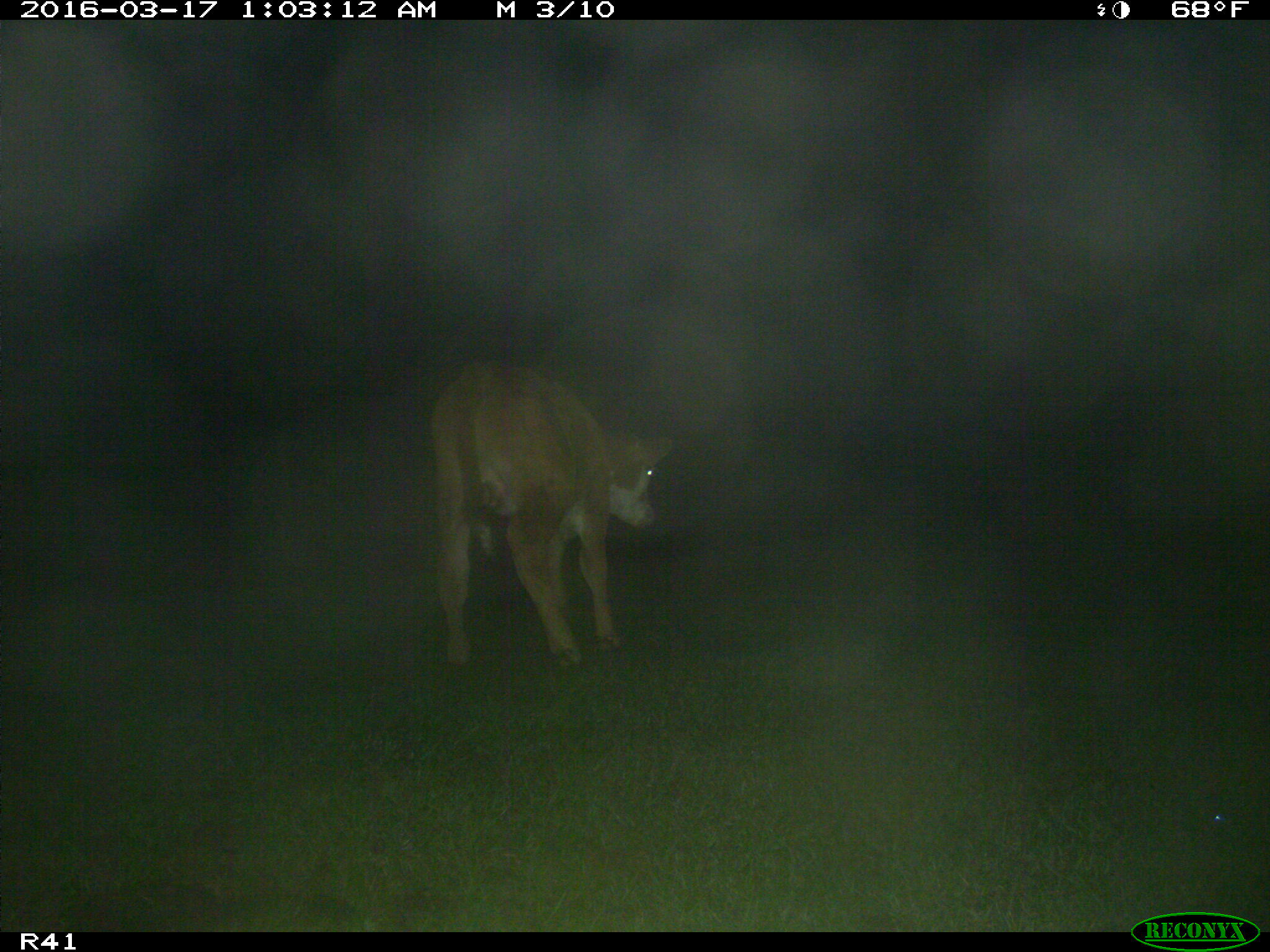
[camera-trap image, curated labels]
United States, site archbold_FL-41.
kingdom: Animalia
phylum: Chordata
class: Mammalia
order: Artiodactyla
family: Bovidae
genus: Bos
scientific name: Bos taurus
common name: domestic cow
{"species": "Bos taurus (domestic cow)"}